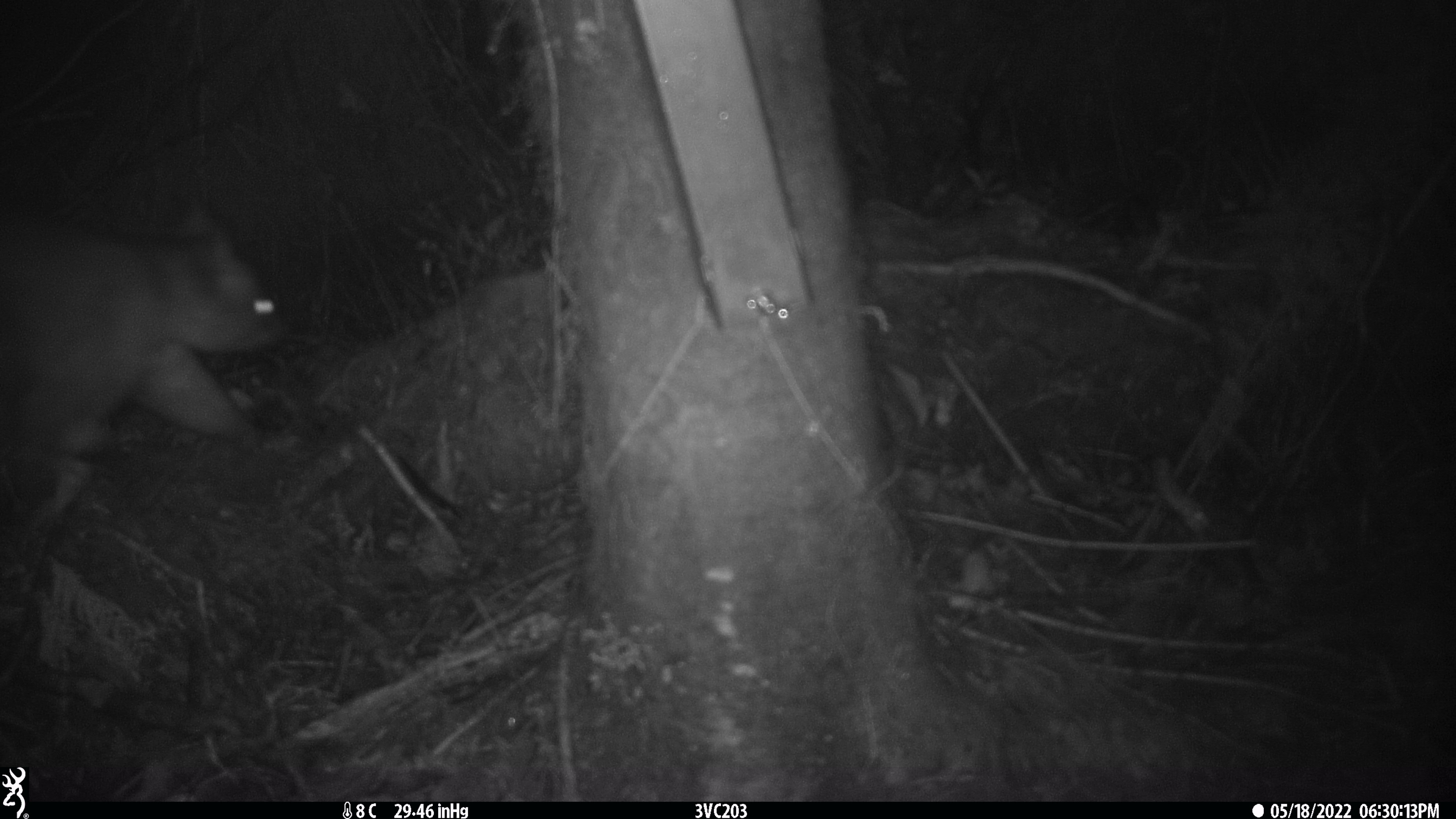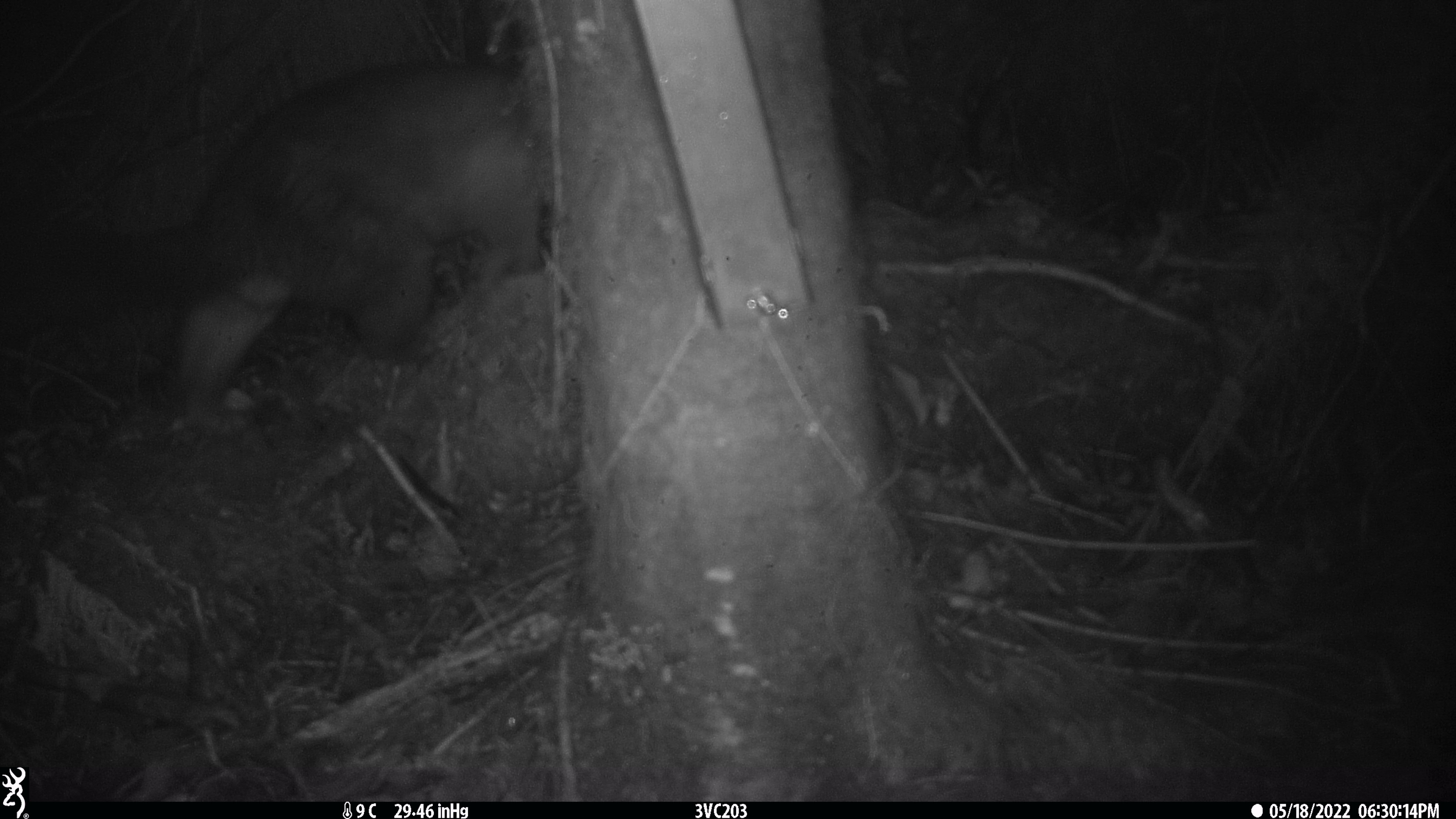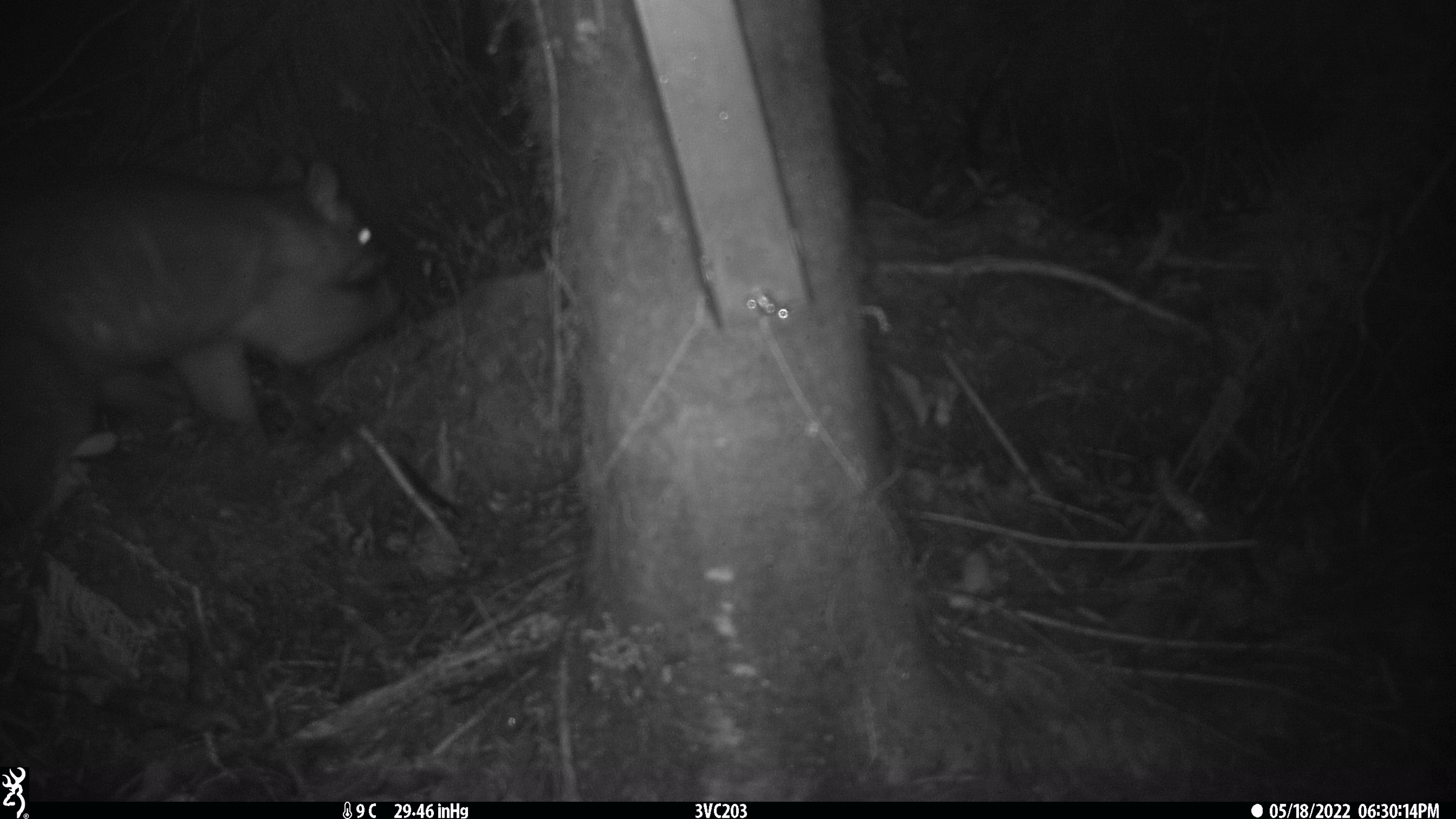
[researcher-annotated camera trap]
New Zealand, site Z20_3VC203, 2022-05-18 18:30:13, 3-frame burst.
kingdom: Animalia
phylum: Chordata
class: Mammalia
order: Diprotodontia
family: Phalangeridae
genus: Trichosurus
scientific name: Trichosurus vulpecula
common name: common brushtail possum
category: possum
Possum (common brushtail possum) (Trichosurus vulpecula).